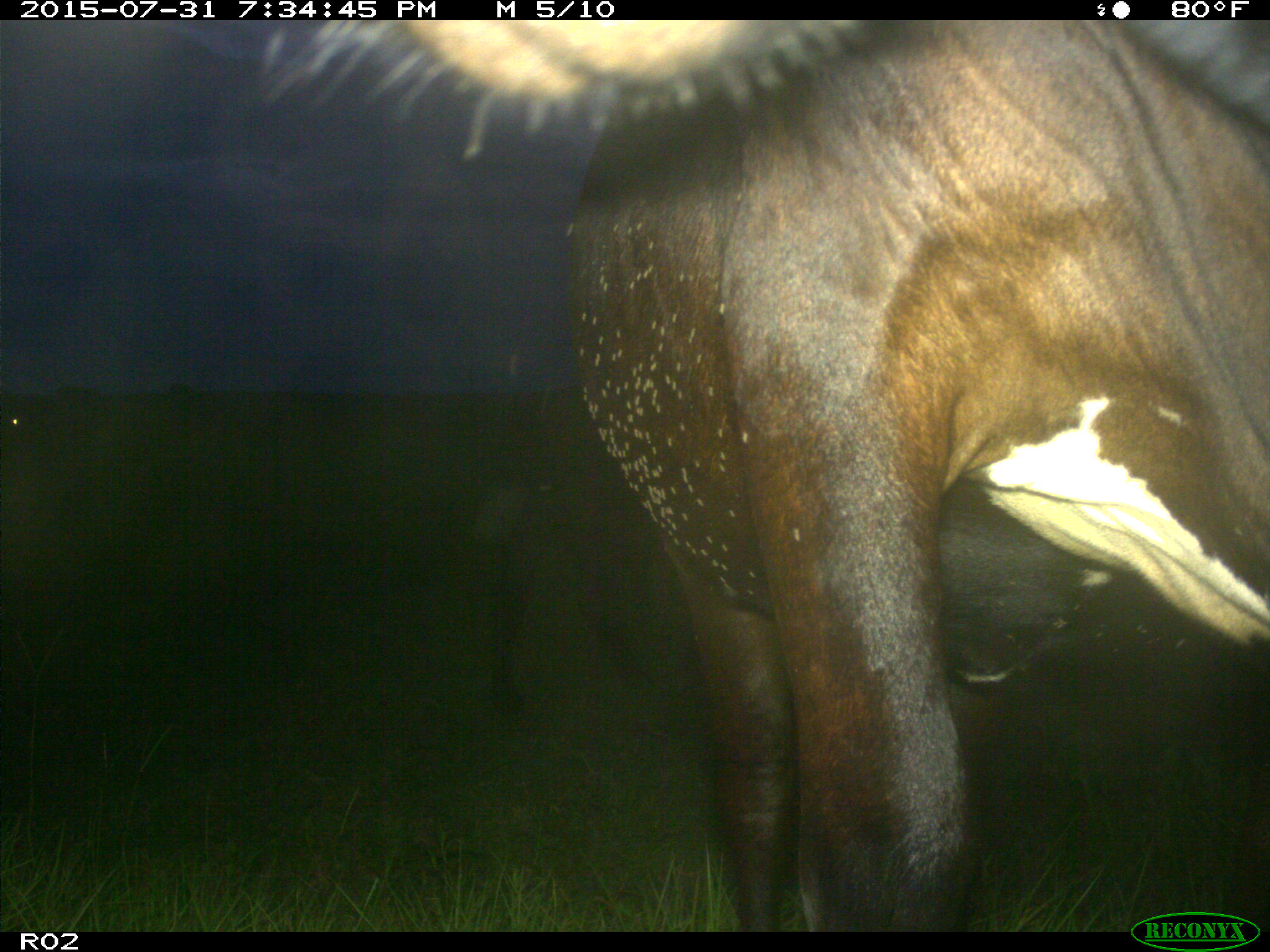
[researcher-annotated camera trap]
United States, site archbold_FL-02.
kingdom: Animalia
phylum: Chordata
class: Mammalia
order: Artiodactyla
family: Bovidae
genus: Bos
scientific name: Bos taurus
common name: domestic cow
Bos taurus (domestic cow).